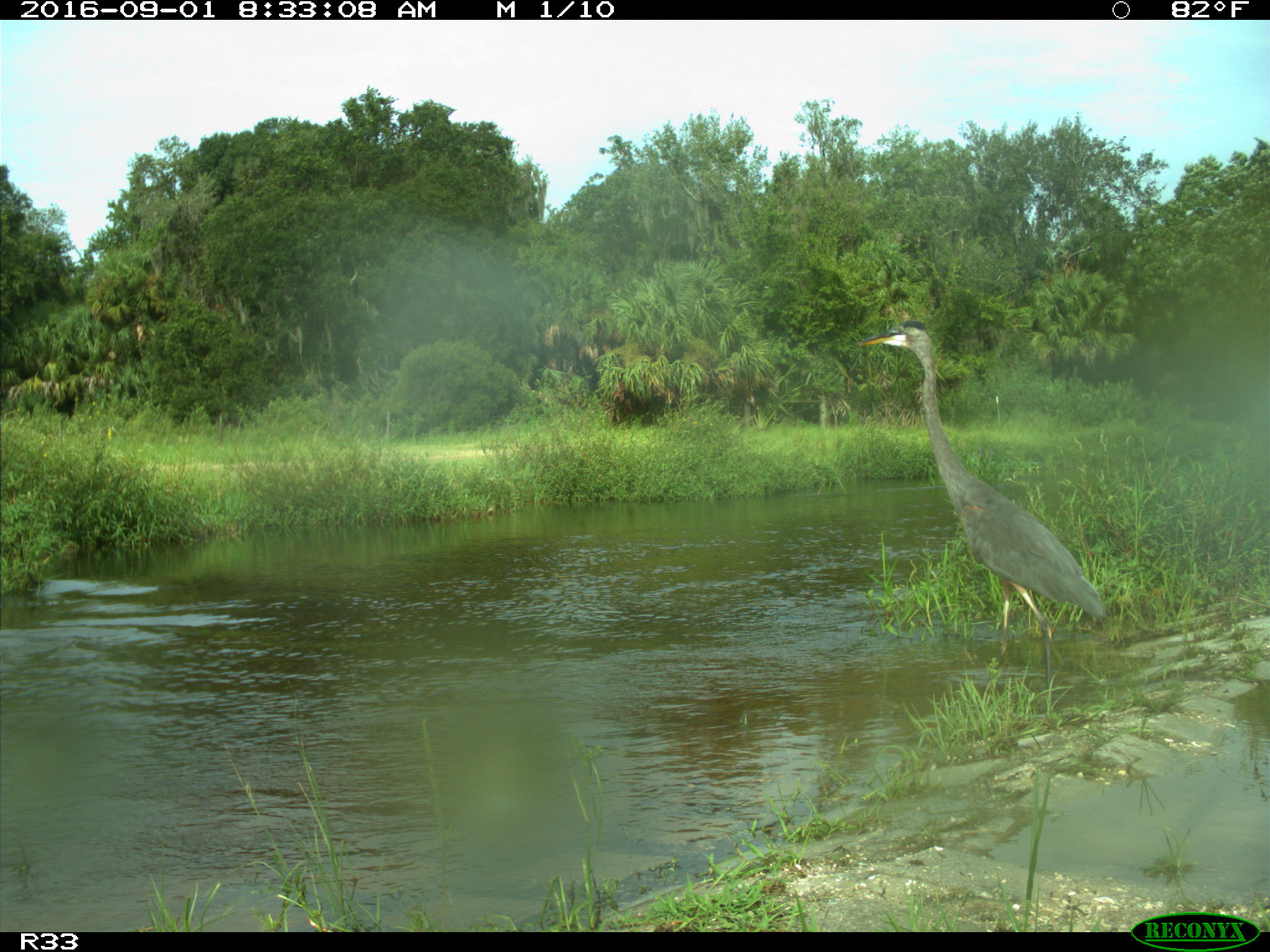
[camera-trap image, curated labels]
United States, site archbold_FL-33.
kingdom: Animalia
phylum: Chordata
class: Aves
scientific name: Aves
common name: birds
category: unidentified bird